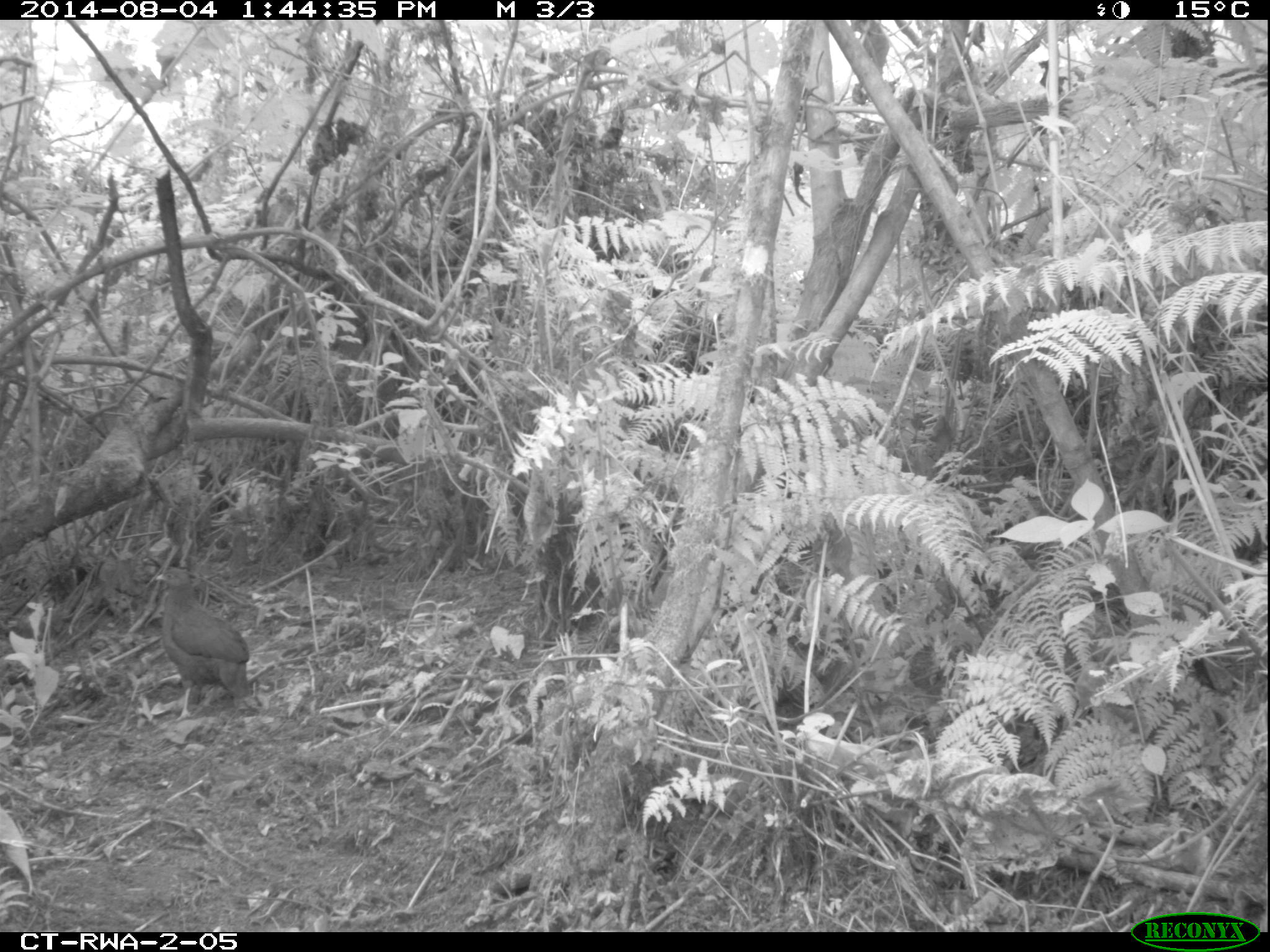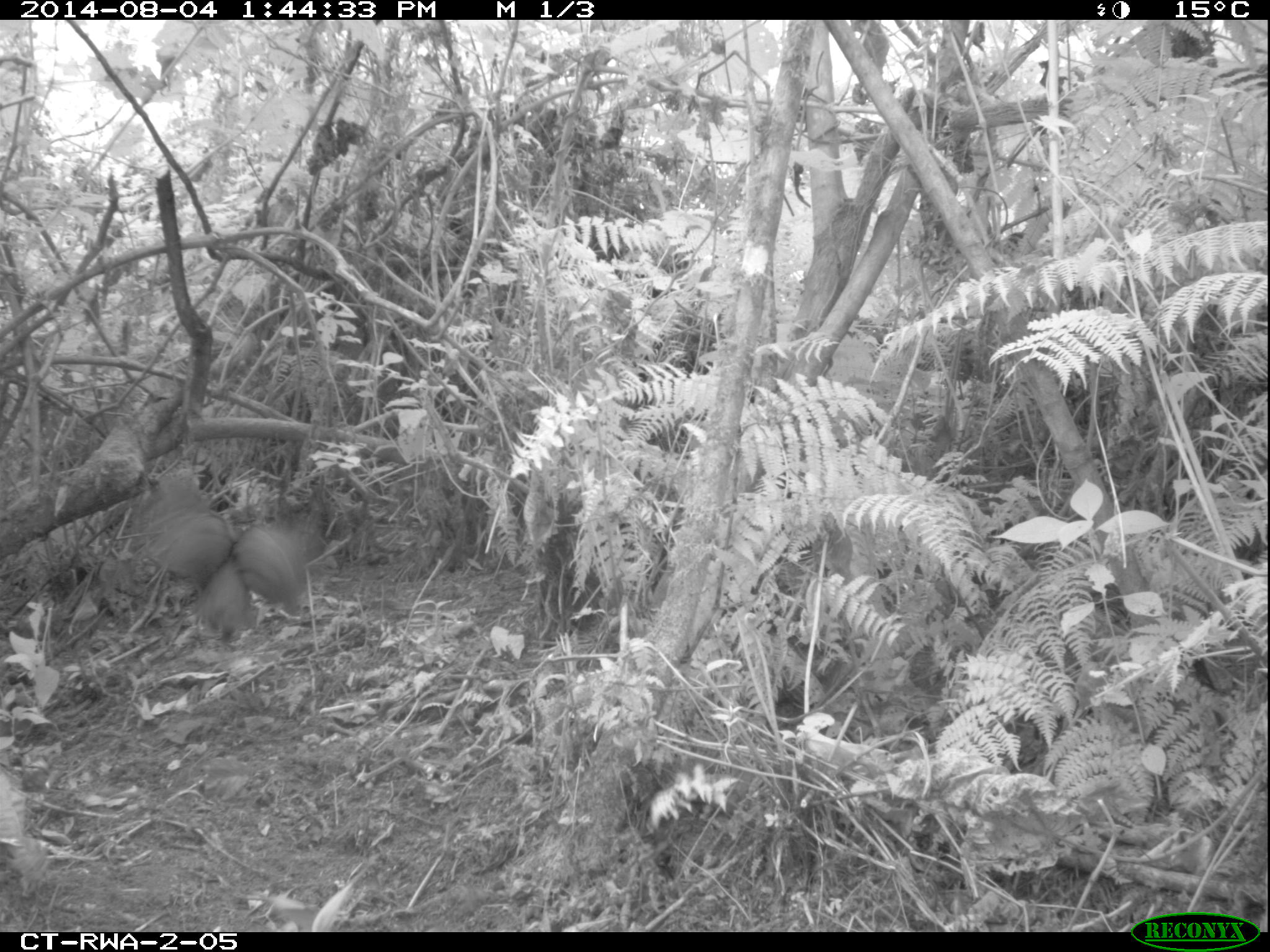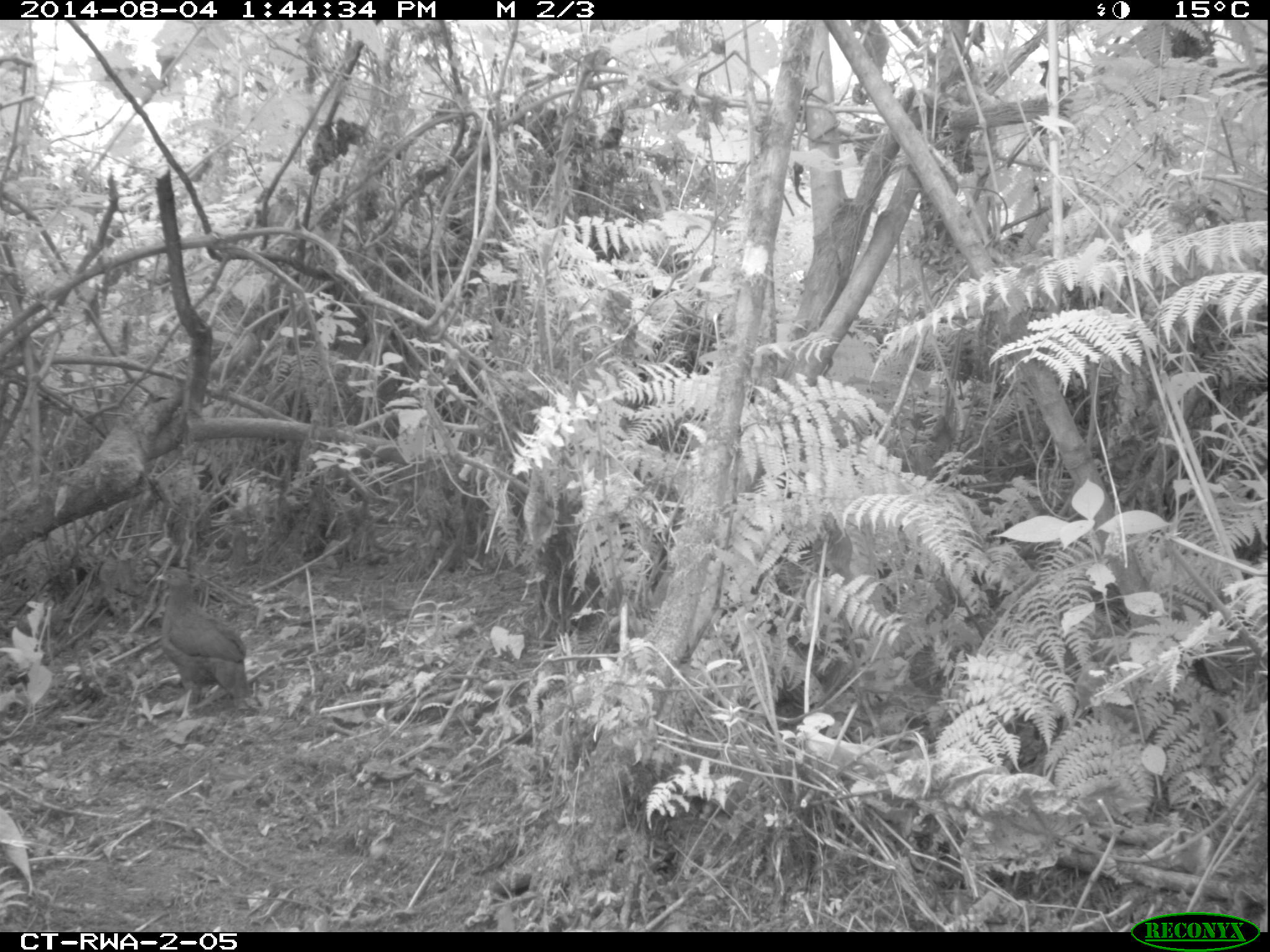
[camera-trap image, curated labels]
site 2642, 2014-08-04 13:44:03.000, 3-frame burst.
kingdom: Animalia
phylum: Chordata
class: Aves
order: Galliformes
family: Phasianidae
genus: Pternistis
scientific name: Pternistis nobilis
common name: handsome francolin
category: francolinus nobilis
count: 1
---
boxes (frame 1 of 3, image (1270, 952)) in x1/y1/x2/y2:
francolinus nobilis: 147/559/252/723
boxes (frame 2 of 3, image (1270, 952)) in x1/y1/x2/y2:
francolinus nobilis: 138/470/324/645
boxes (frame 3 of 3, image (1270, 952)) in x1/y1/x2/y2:
francolinus nobilis: 150/561/253/725